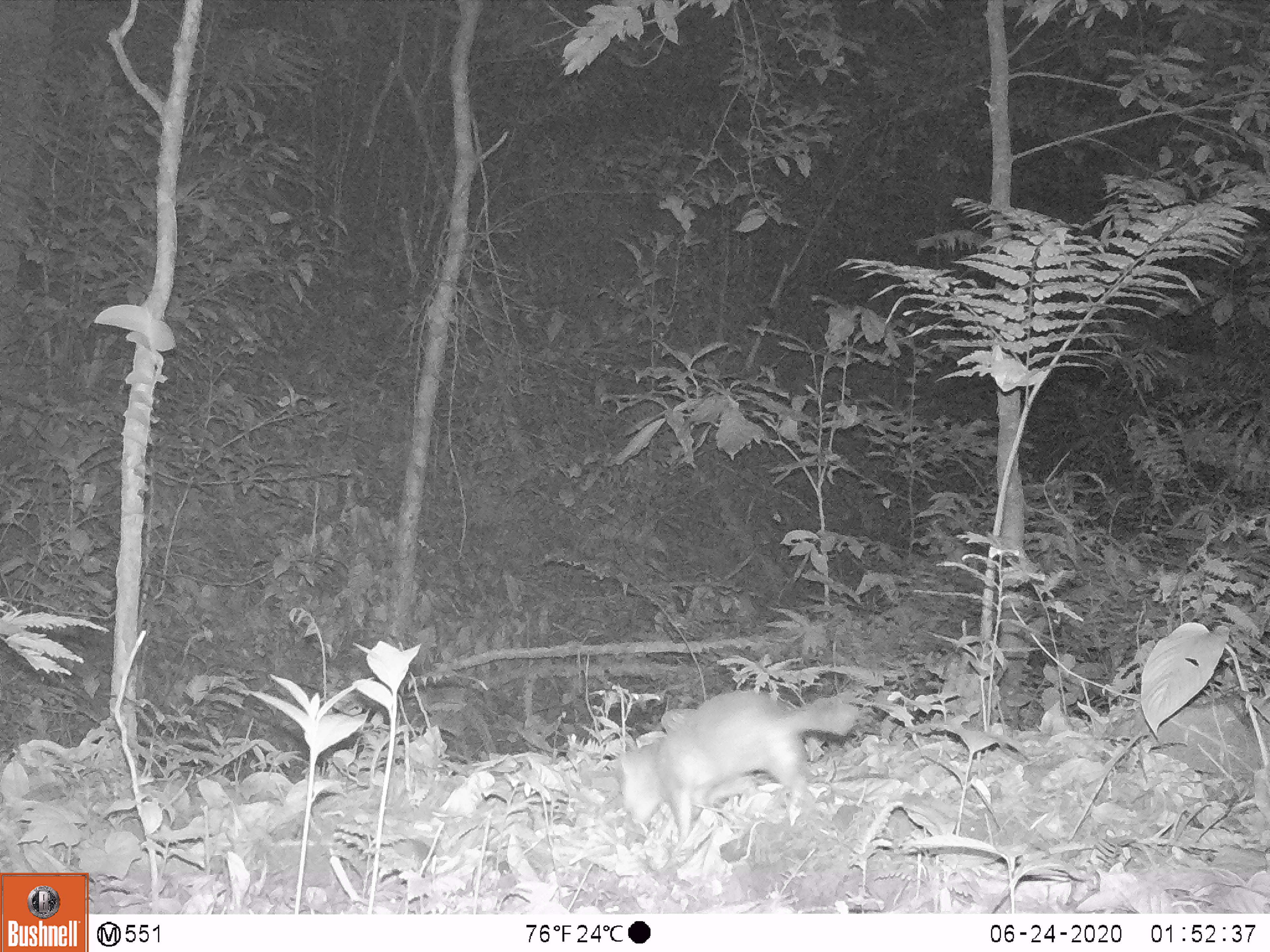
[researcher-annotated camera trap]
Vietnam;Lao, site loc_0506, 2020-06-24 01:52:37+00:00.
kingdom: Animalia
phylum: Chordata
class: Mammalia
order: Carnivora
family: Mustelidae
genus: Melogale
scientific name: Melogale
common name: ferret badger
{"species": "ferret badger (Melogale)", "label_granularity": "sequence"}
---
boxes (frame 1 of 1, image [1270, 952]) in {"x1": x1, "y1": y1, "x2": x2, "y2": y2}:
ferret badger: {"x1": 615, "y1": 686, "x2": 857, "y2": 841}